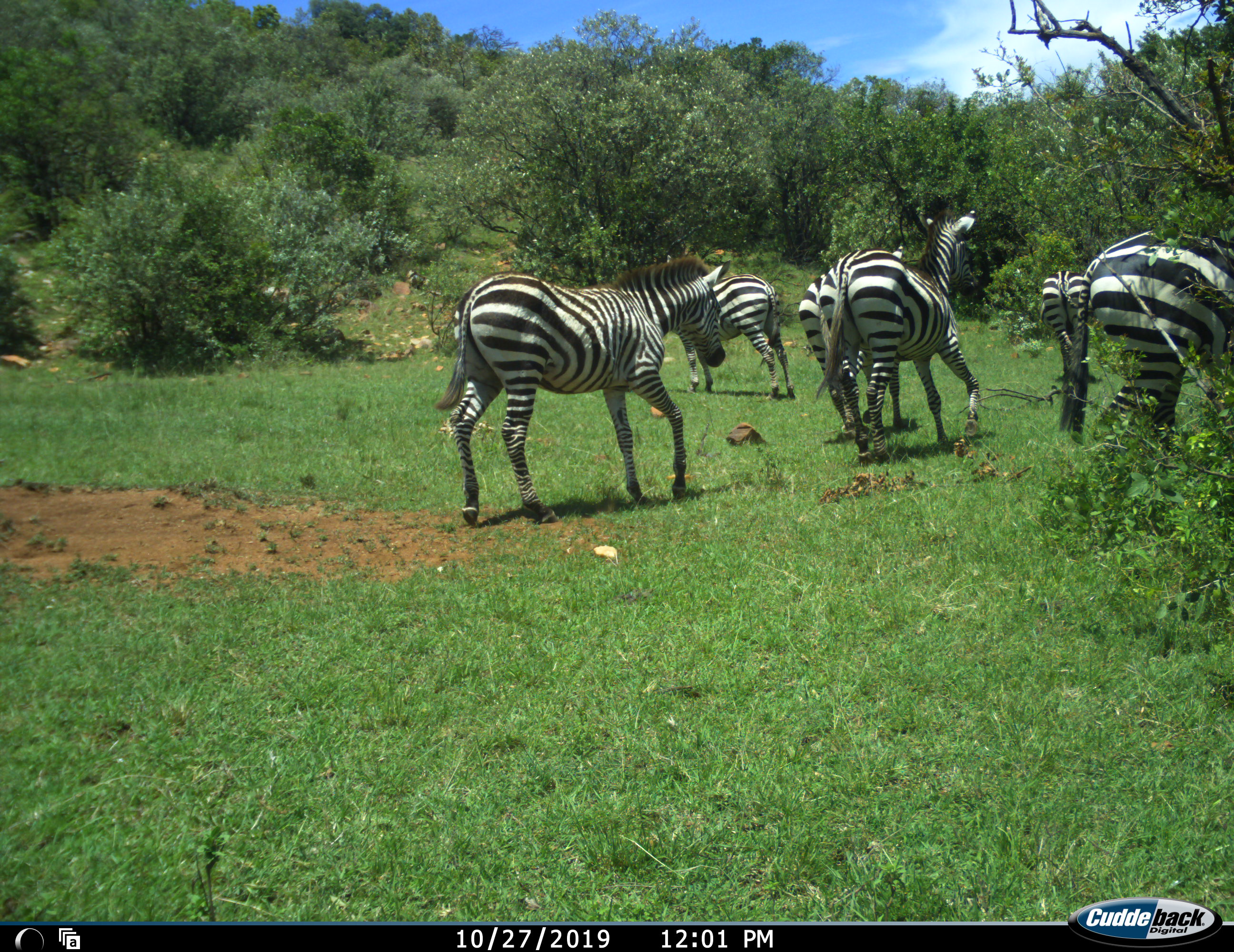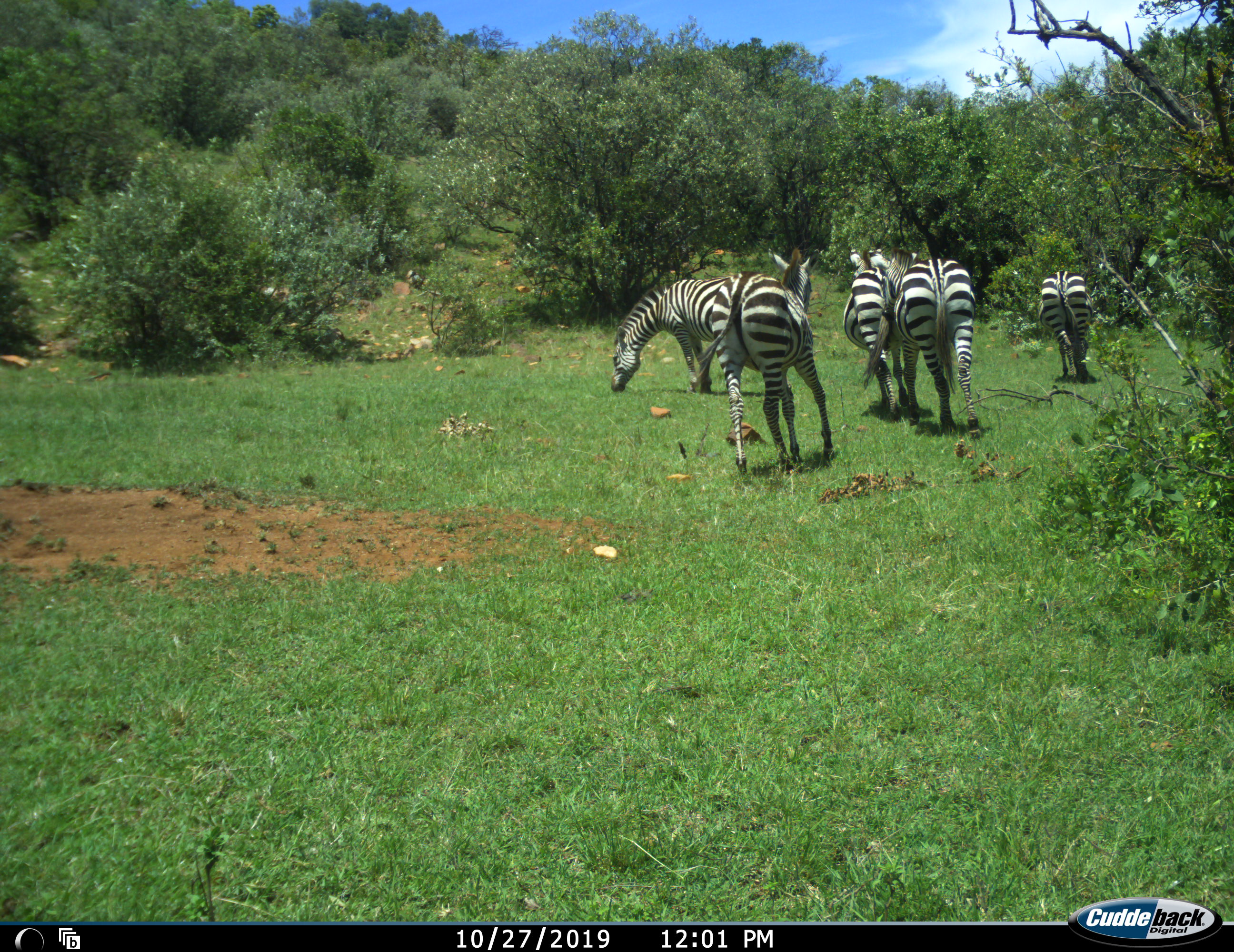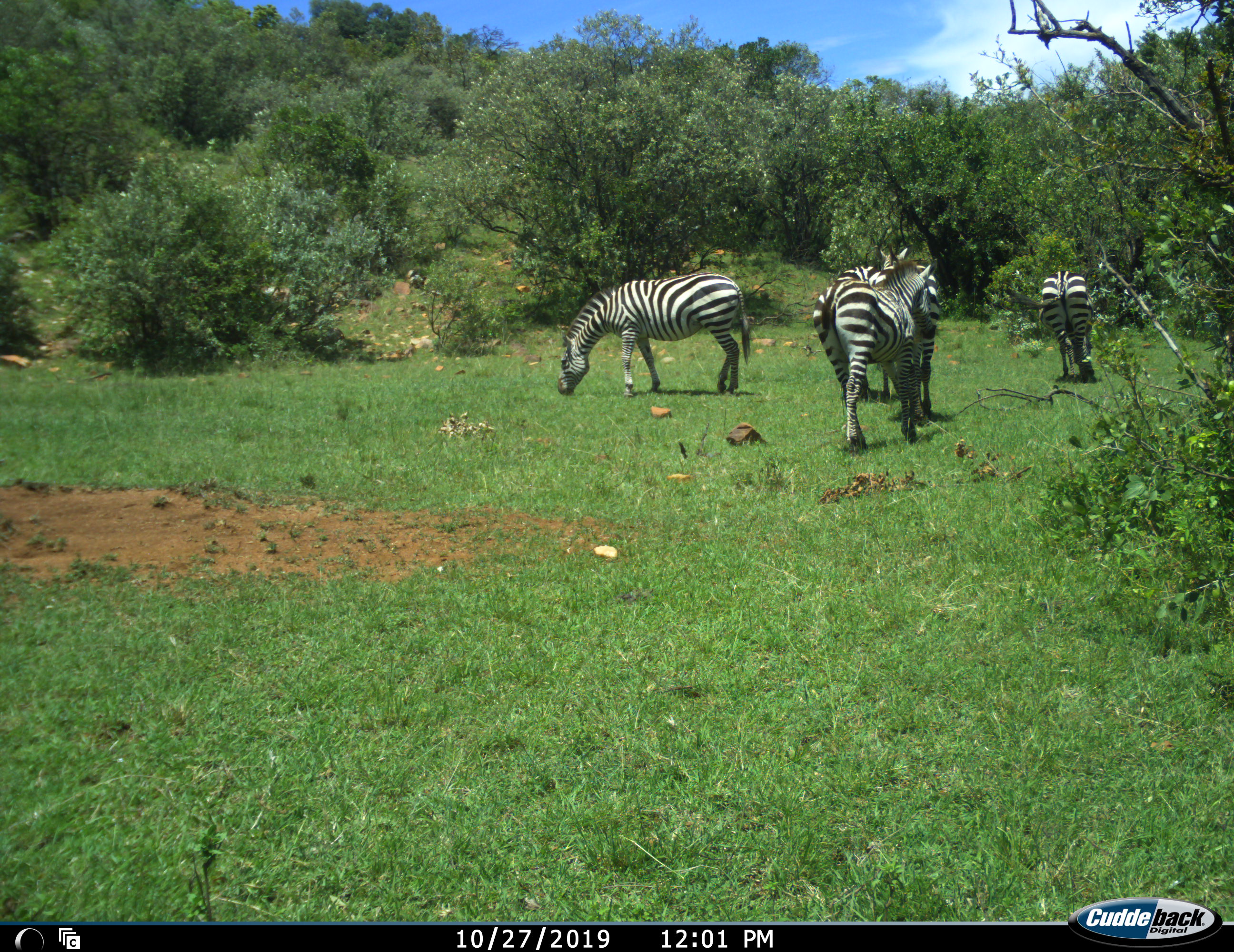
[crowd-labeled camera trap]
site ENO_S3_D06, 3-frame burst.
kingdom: Animalia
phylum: Chordata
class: Mammalia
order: Perissodactyla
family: Equidae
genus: Equus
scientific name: Equus quagga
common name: plains zebra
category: zebraplains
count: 6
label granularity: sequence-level